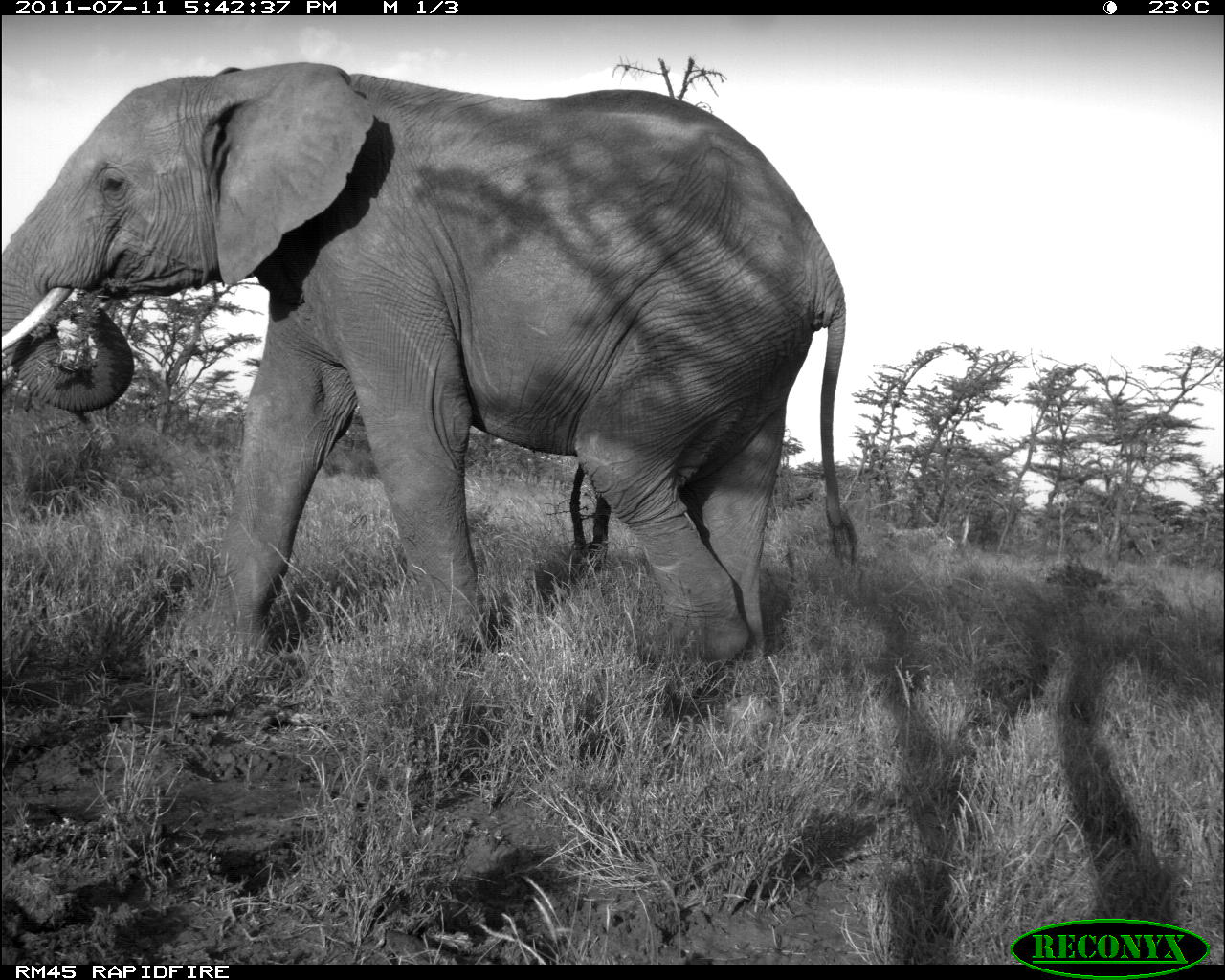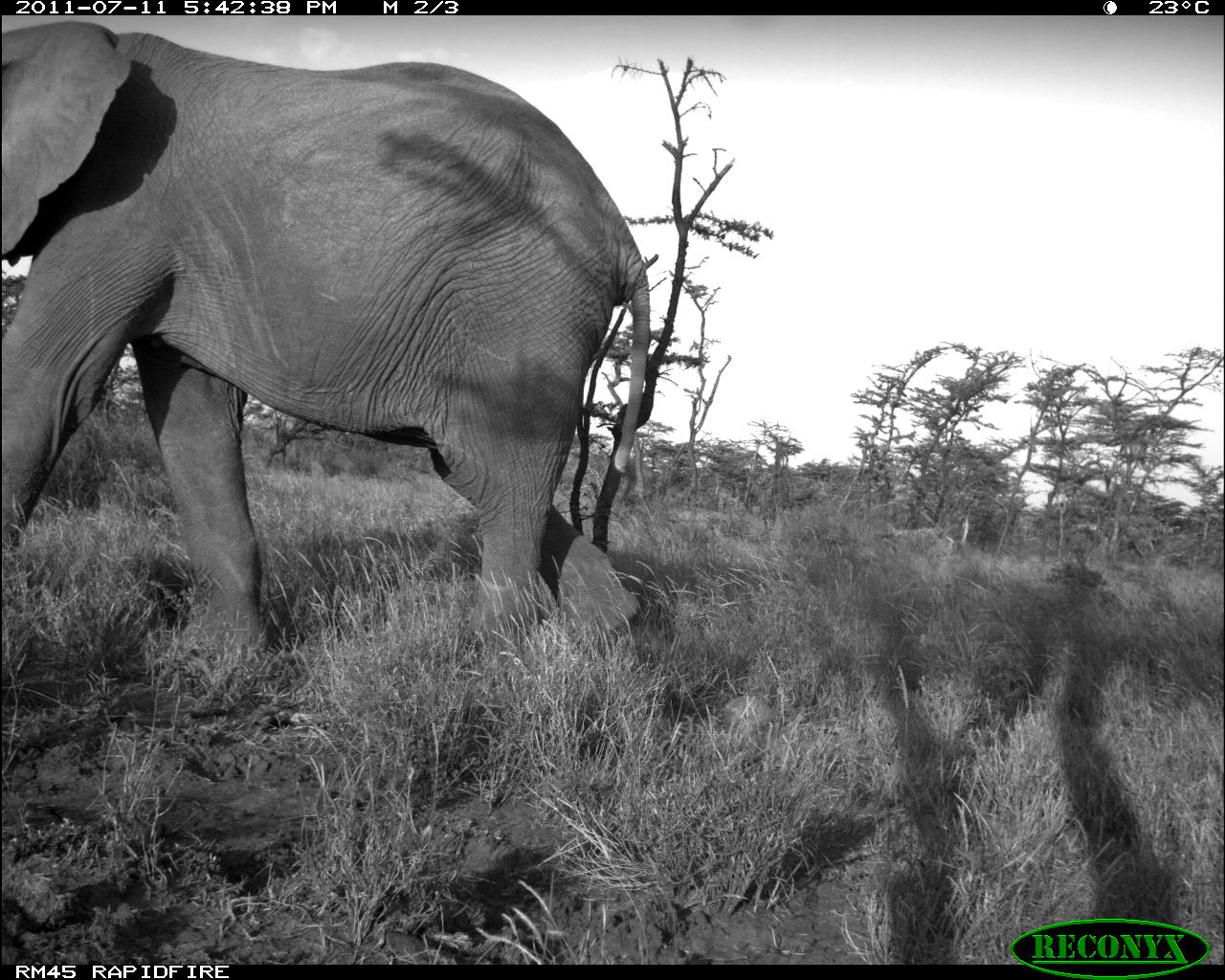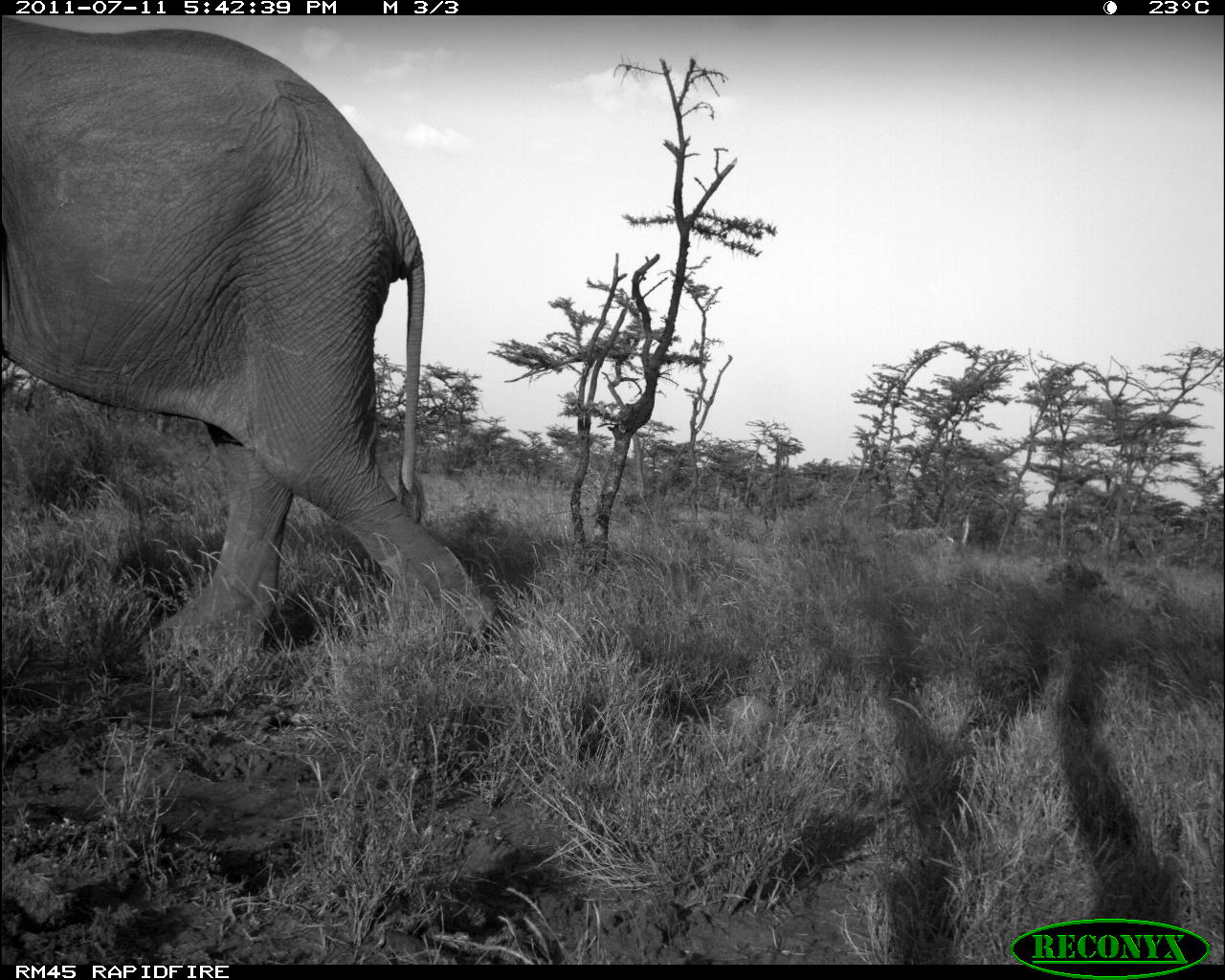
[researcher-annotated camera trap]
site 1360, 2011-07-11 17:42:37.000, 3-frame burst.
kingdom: Animalia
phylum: Chordata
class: Mammalia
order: Proboscidea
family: Elephantidae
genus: Loxodonta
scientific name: Loxodonta africana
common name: african bush elephant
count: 1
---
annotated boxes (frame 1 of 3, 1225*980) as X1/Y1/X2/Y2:
loxodonta africana: 0/61/855/669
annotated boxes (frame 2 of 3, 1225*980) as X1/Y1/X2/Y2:
loxodonta africana: 0/14/649/656